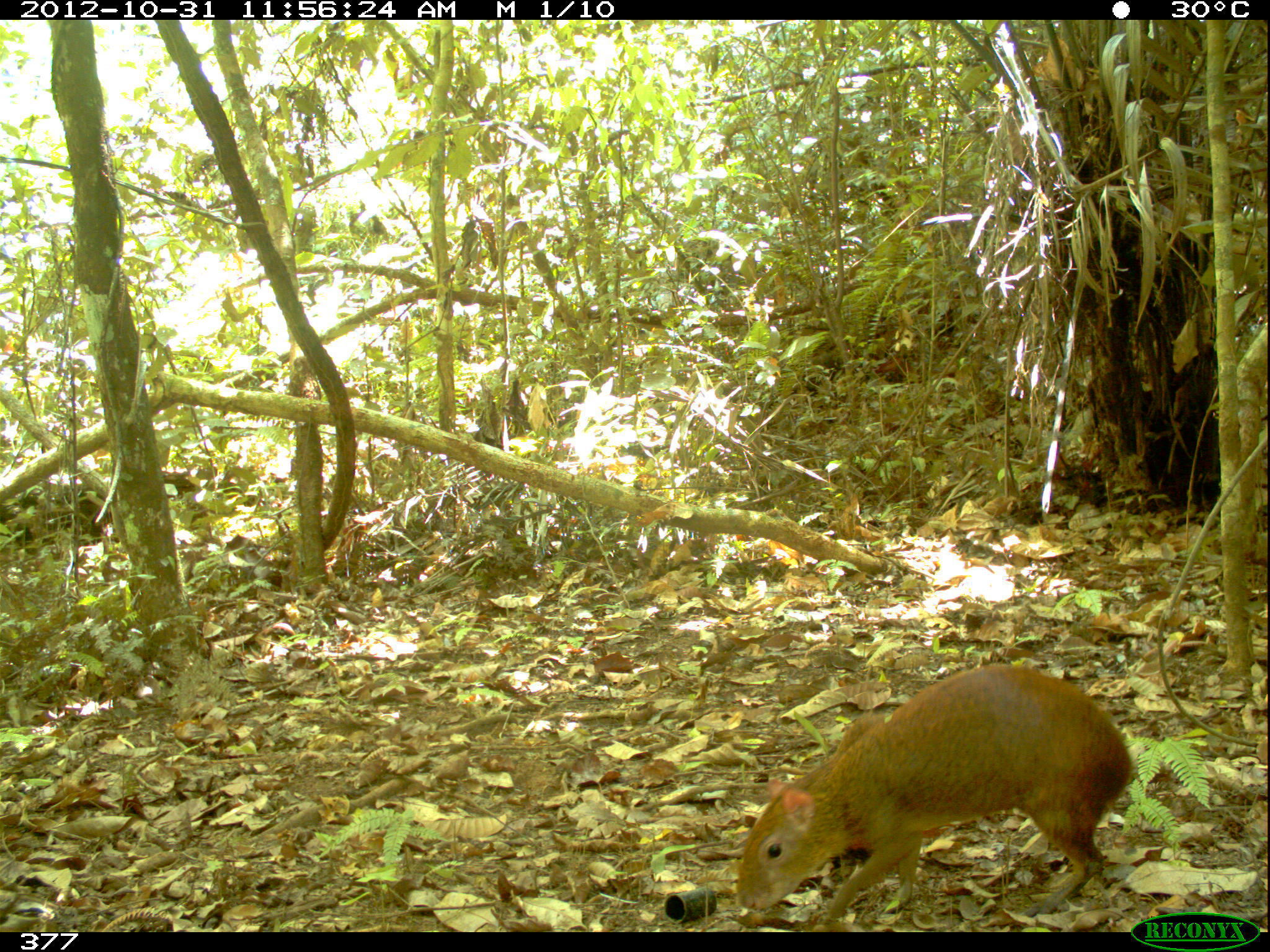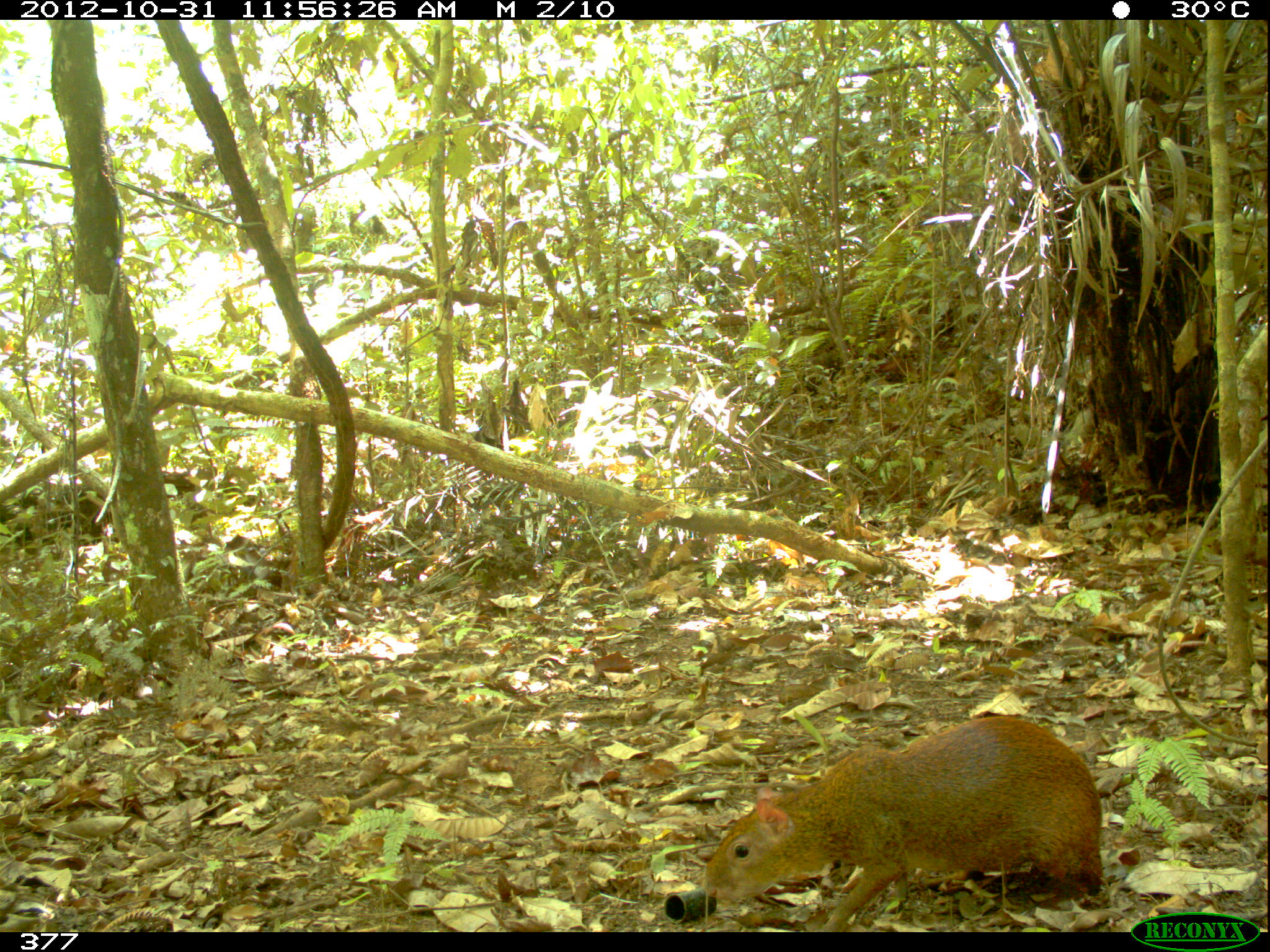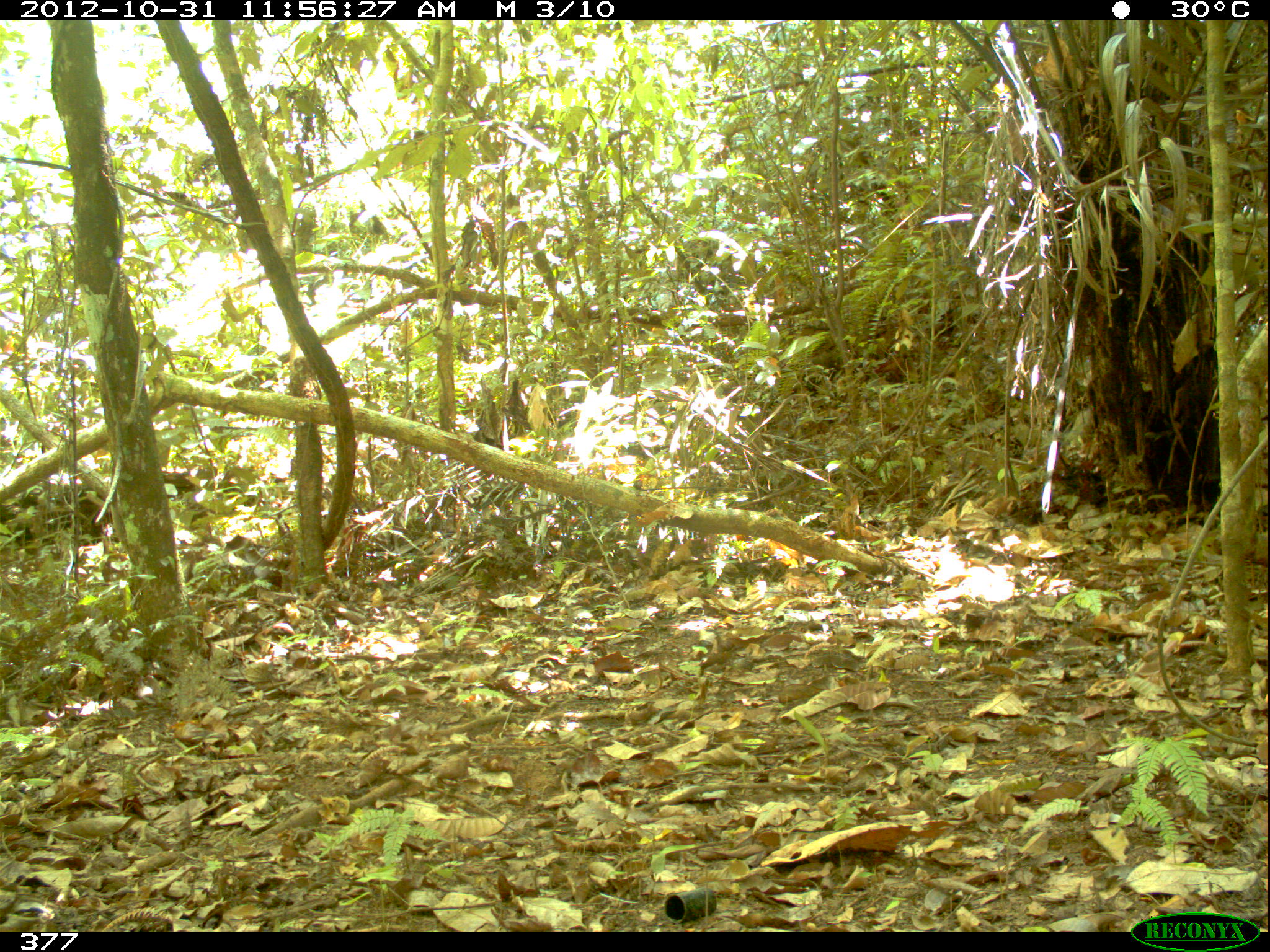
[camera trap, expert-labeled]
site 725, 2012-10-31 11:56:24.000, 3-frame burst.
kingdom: Animalia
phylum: Chordata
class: Mammalia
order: Rodentia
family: Dasyproctidae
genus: Dasyprocta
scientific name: Dasyprocta punctata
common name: central american agouti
Dasyprocta punctata (central american agouti).